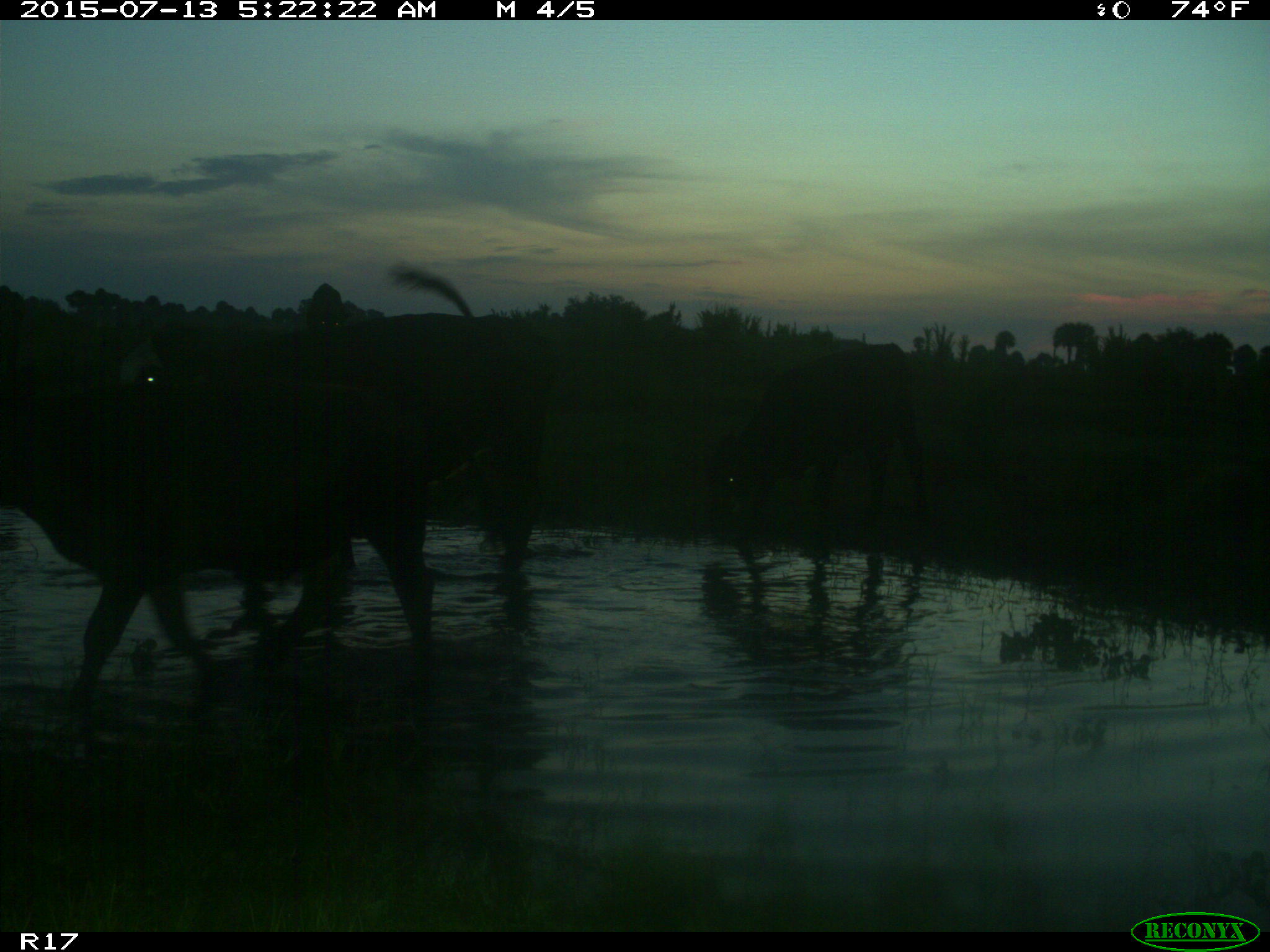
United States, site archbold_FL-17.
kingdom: Animalia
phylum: Chordata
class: Mammalia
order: Artiodactyla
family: Bovidae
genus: Bos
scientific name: Bos taurus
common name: domestic cow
Bos taurus (domestic cow).